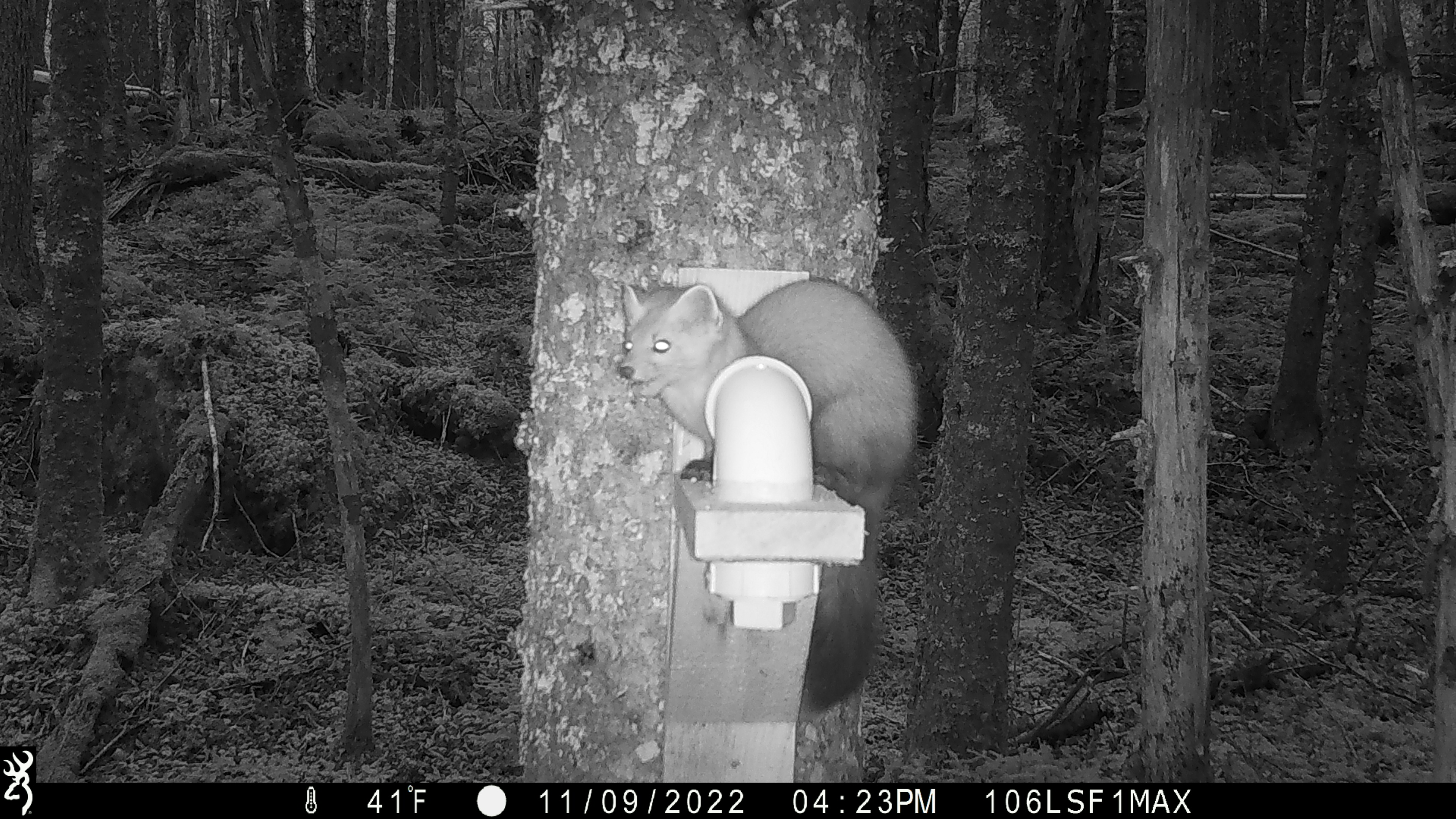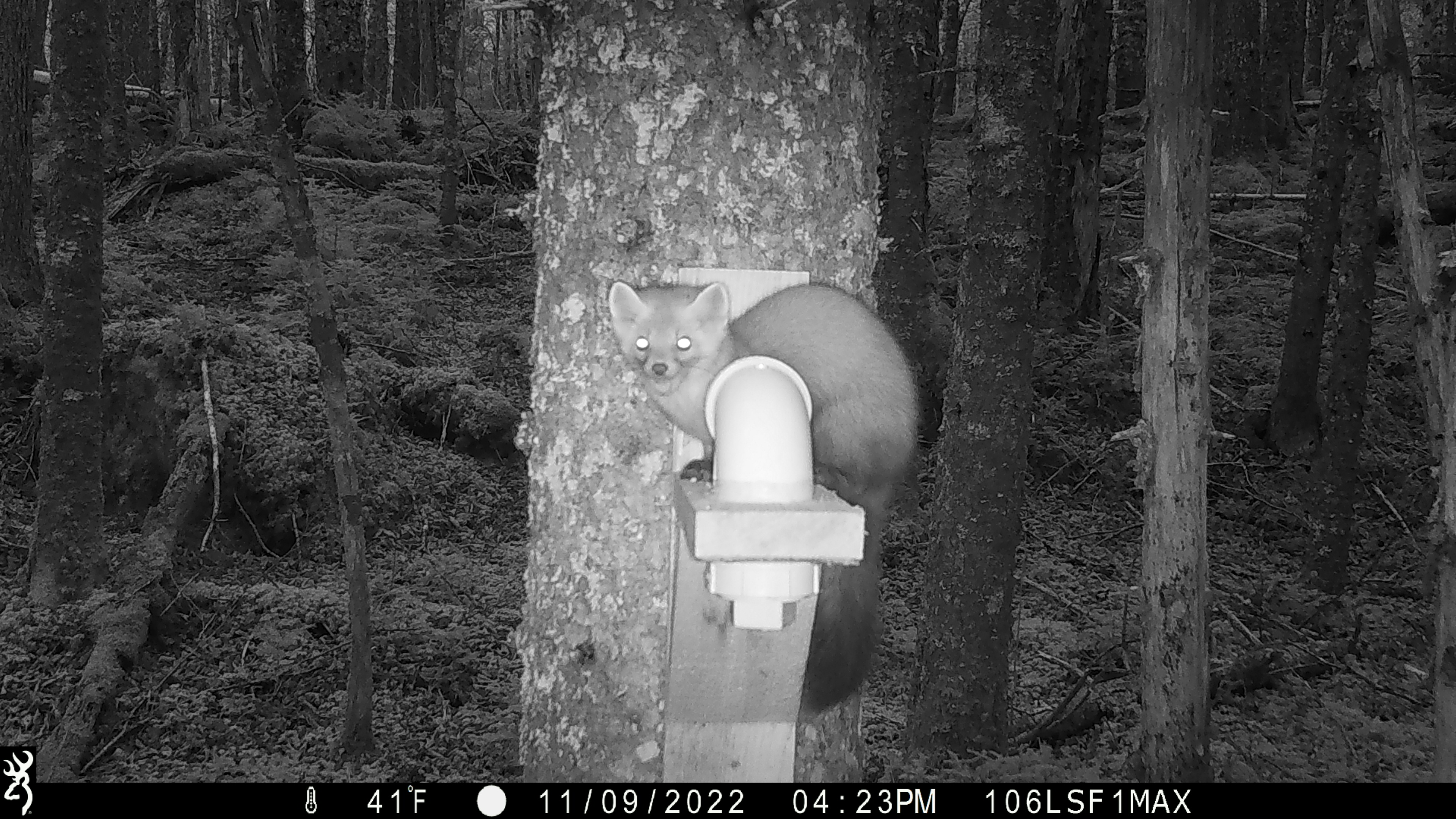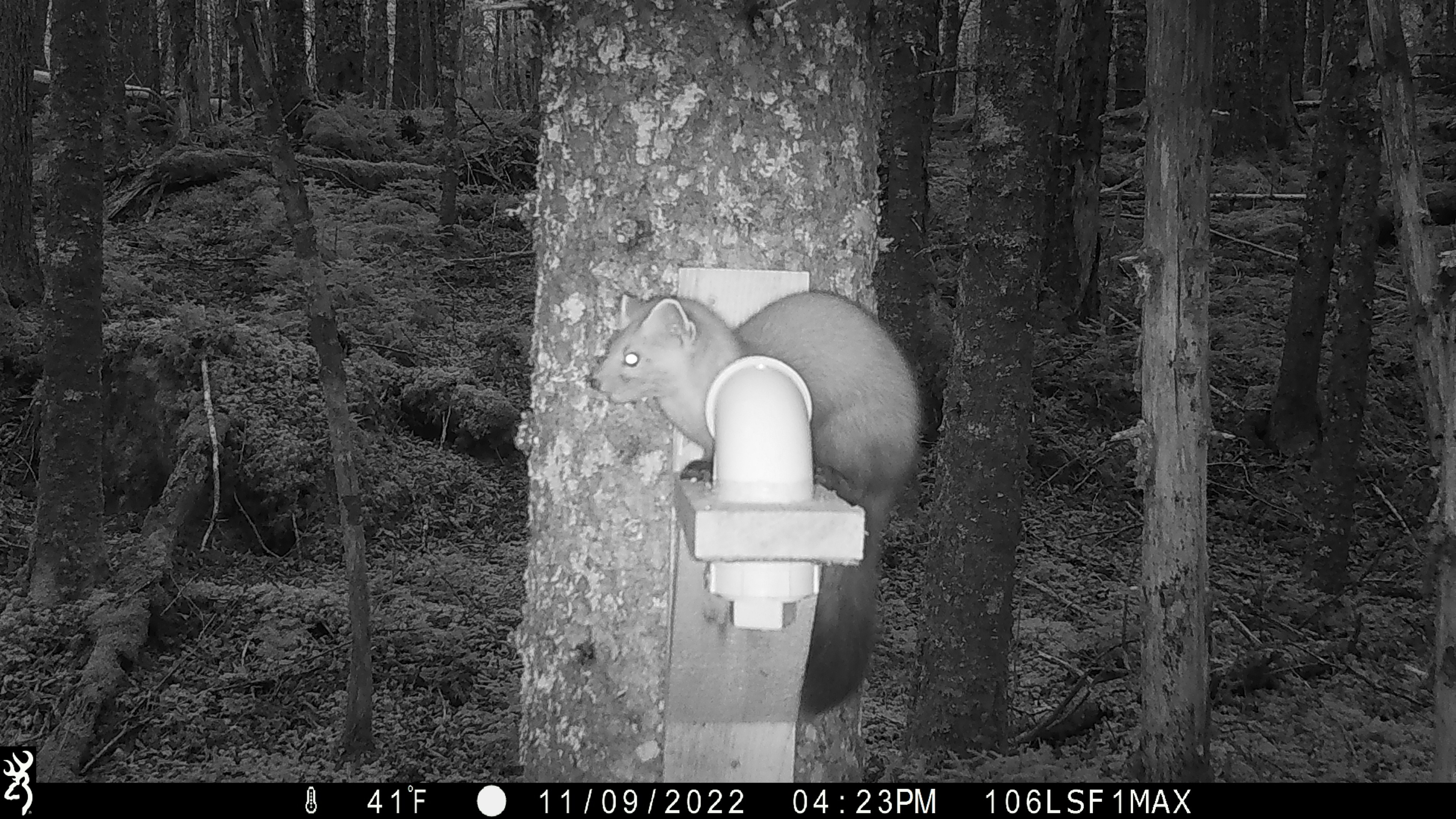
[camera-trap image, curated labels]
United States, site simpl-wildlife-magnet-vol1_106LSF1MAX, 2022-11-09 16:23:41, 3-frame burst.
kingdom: Animalia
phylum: Chordata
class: Mammalia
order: Carnivora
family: Mustelidae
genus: Martes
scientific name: Martes americana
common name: american marten